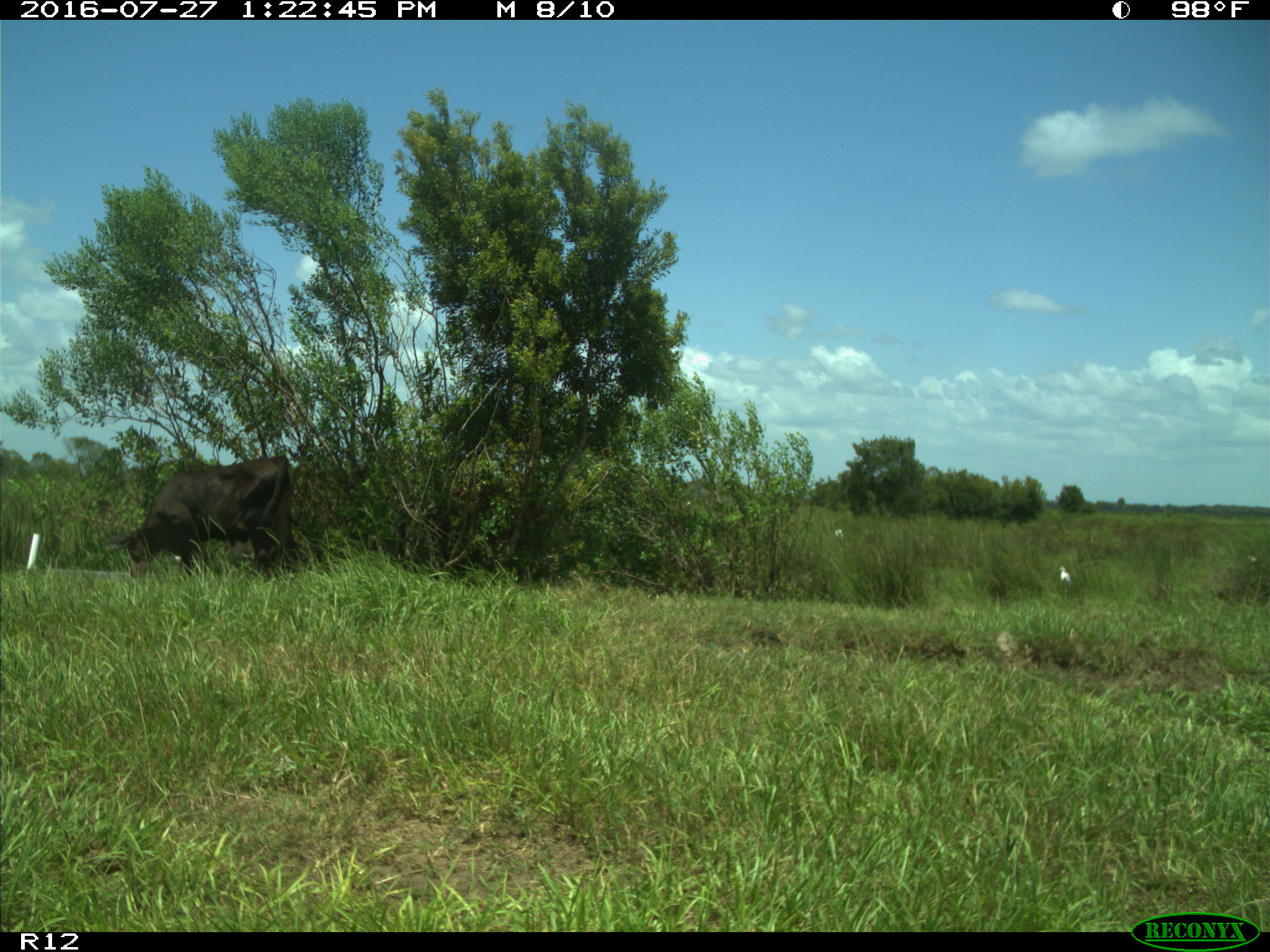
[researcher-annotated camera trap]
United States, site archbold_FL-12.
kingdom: Animalia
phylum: Chordata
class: Mammalia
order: Artiodactyla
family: Bovidae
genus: Bos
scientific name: Bos taurus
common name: domestic cow